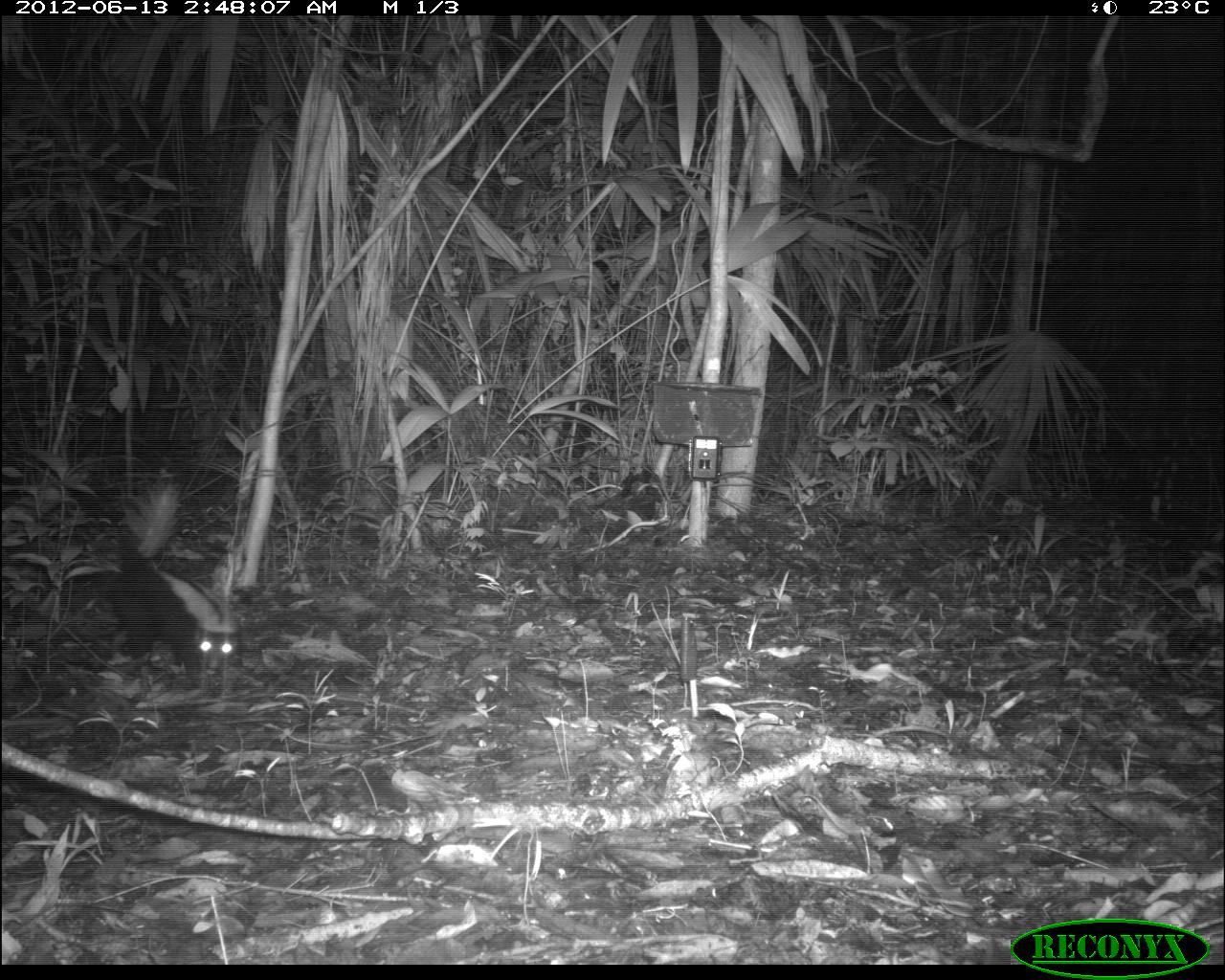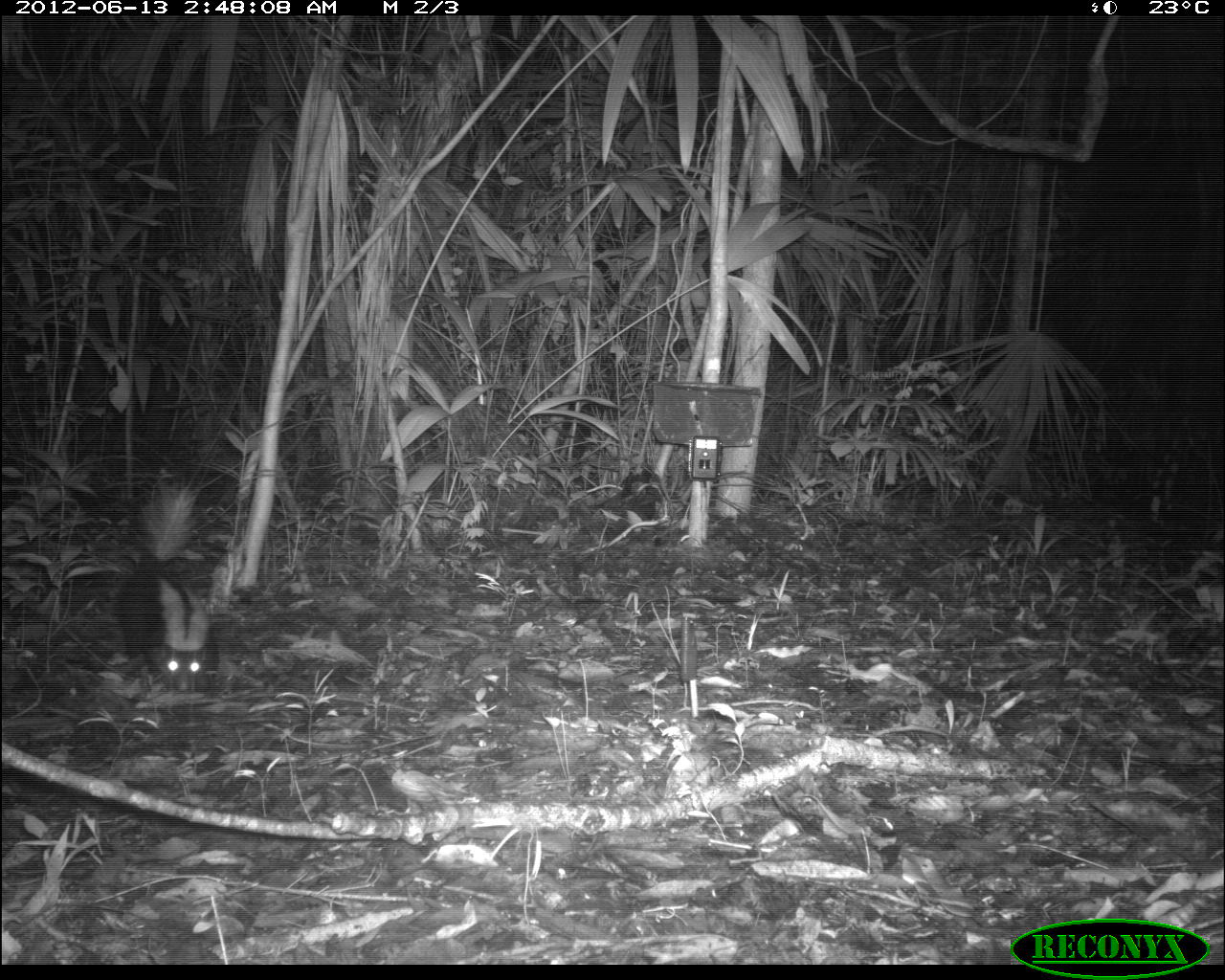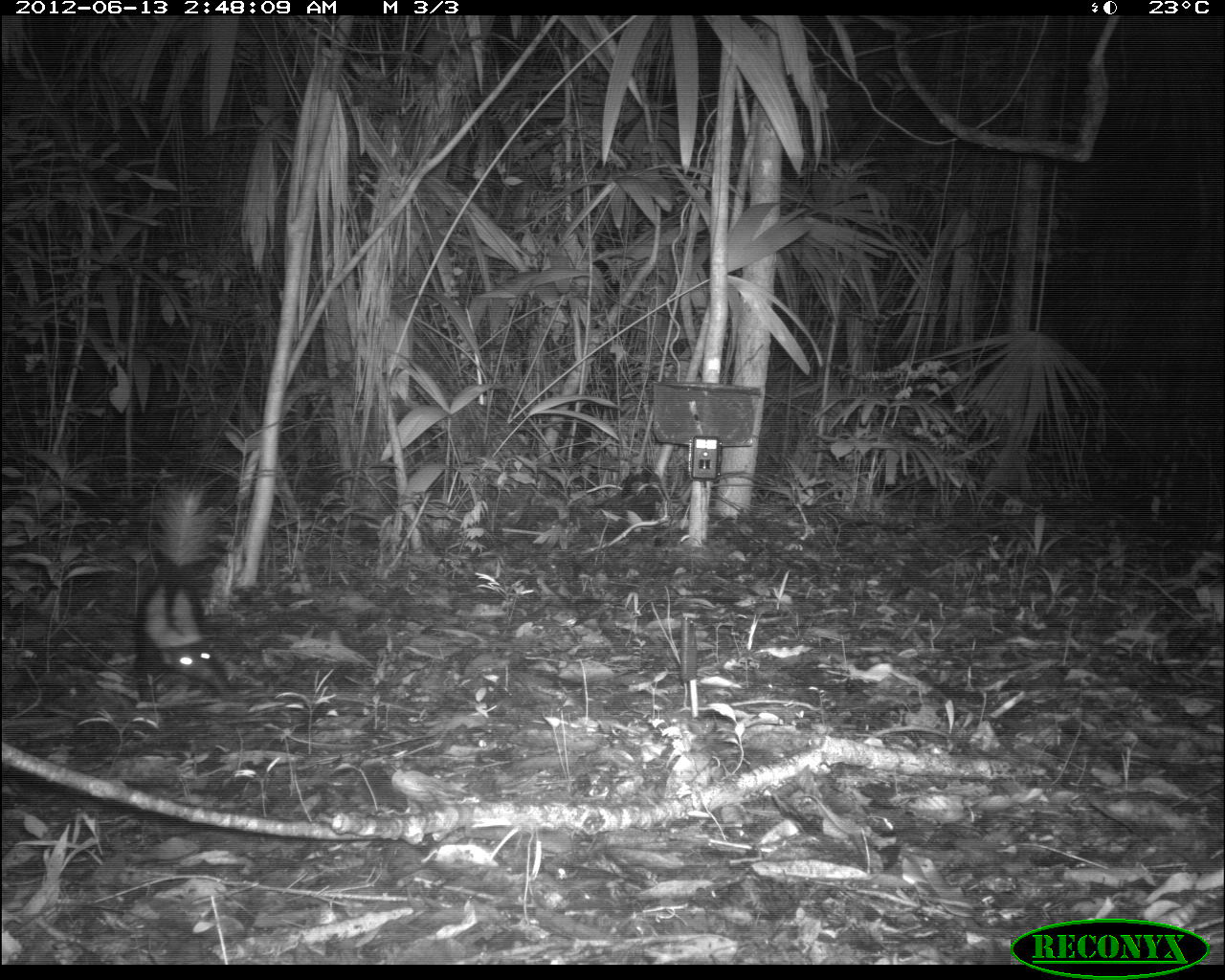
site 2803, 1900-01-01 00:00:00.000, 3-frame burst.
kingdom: Animalia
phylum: Chordata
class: Mammalia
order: Carnivora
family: Mephitidae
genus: Conepatus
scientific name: Conepatus semistriatus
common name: striped hog-nosed skunk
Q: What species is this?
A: Conepatus semistriatus (striped hog-nosed skunk).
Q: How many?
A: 1.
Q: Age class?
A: Adult.